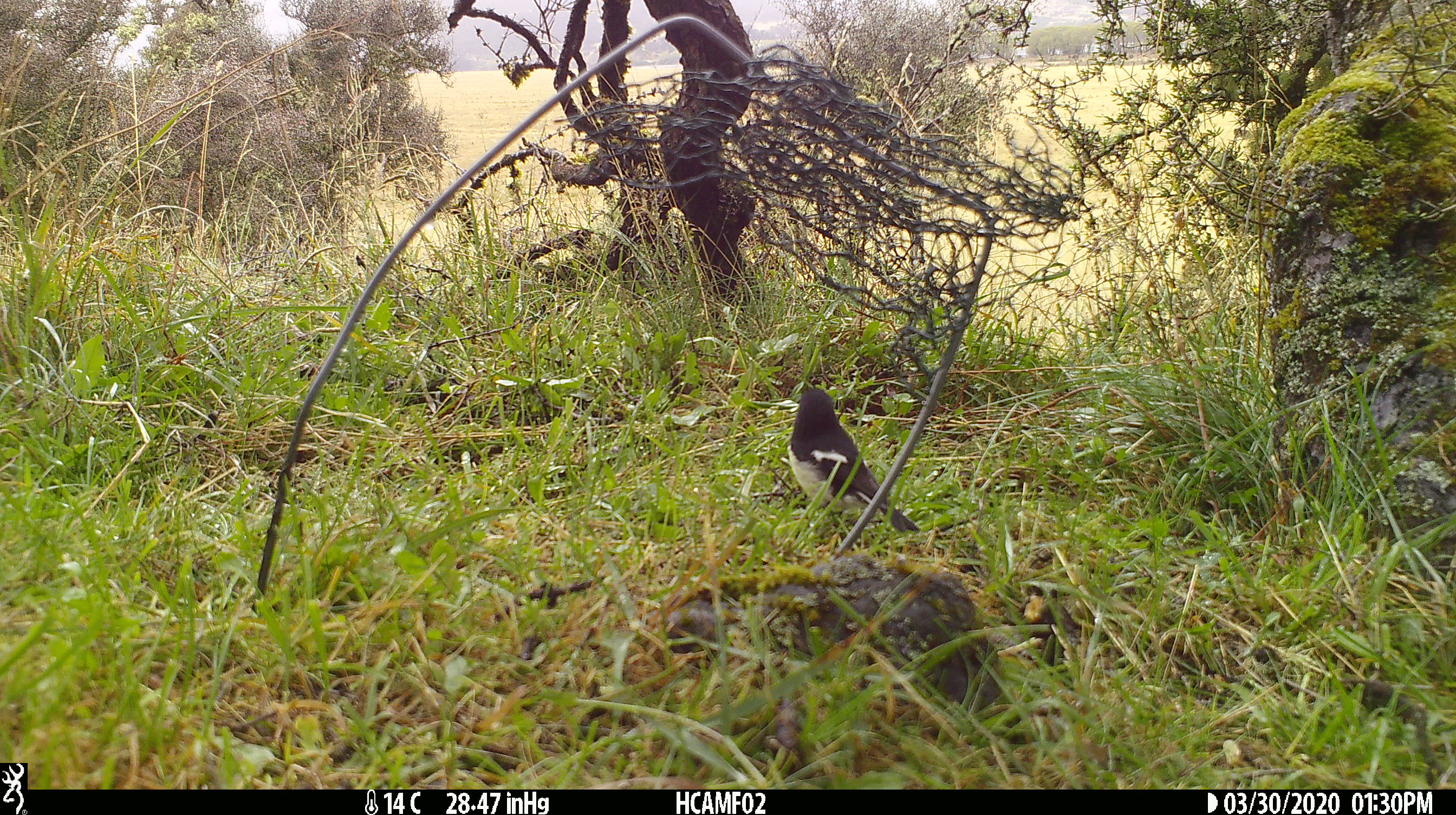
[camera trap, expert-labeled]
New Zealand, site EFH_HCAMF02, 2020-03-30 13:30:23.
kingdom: Animalia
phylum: Chordata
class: Aves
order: Passeriformes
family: Petroicidae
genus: Petroica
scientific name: Petroica macrocephala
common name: tomtit